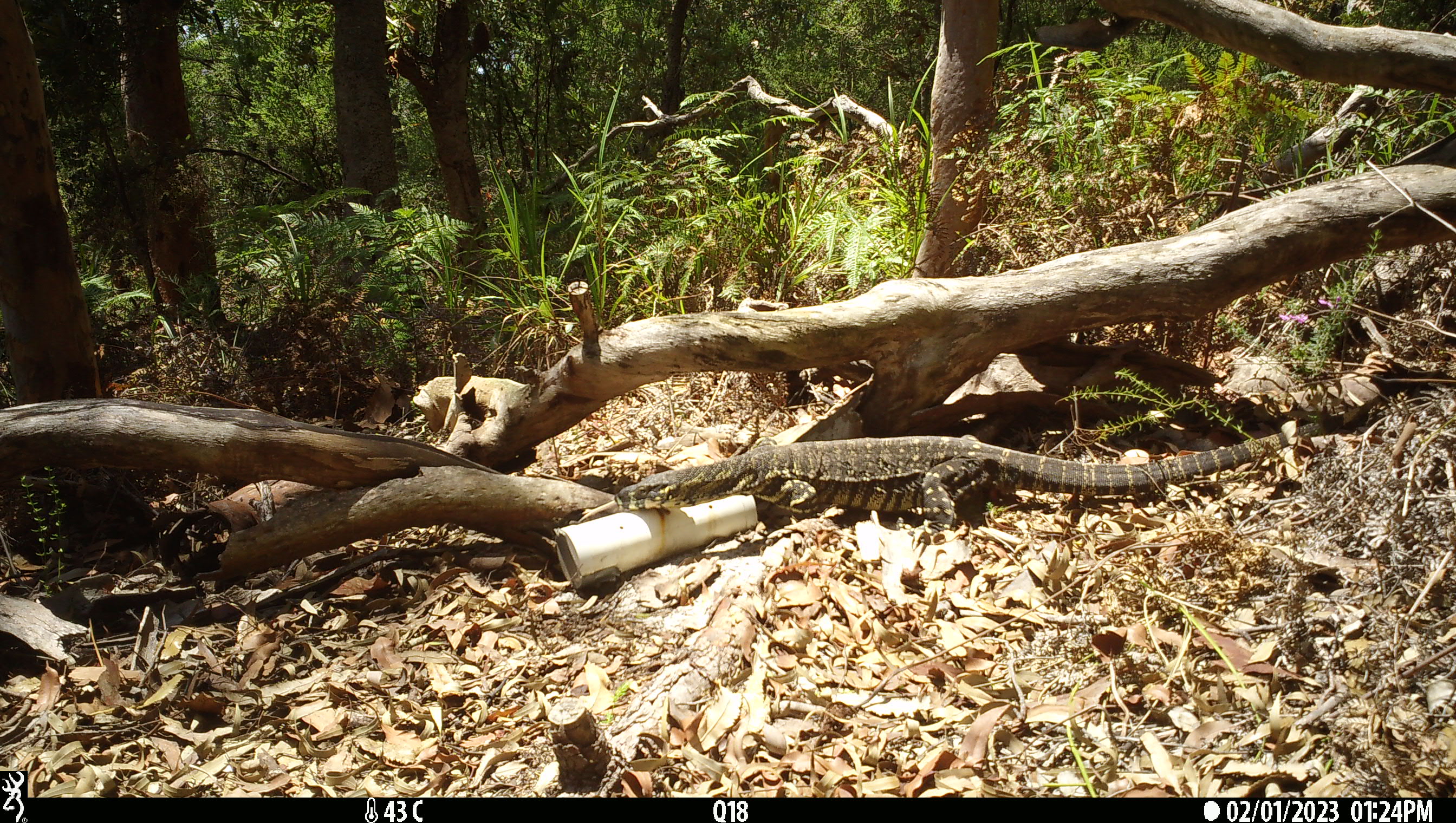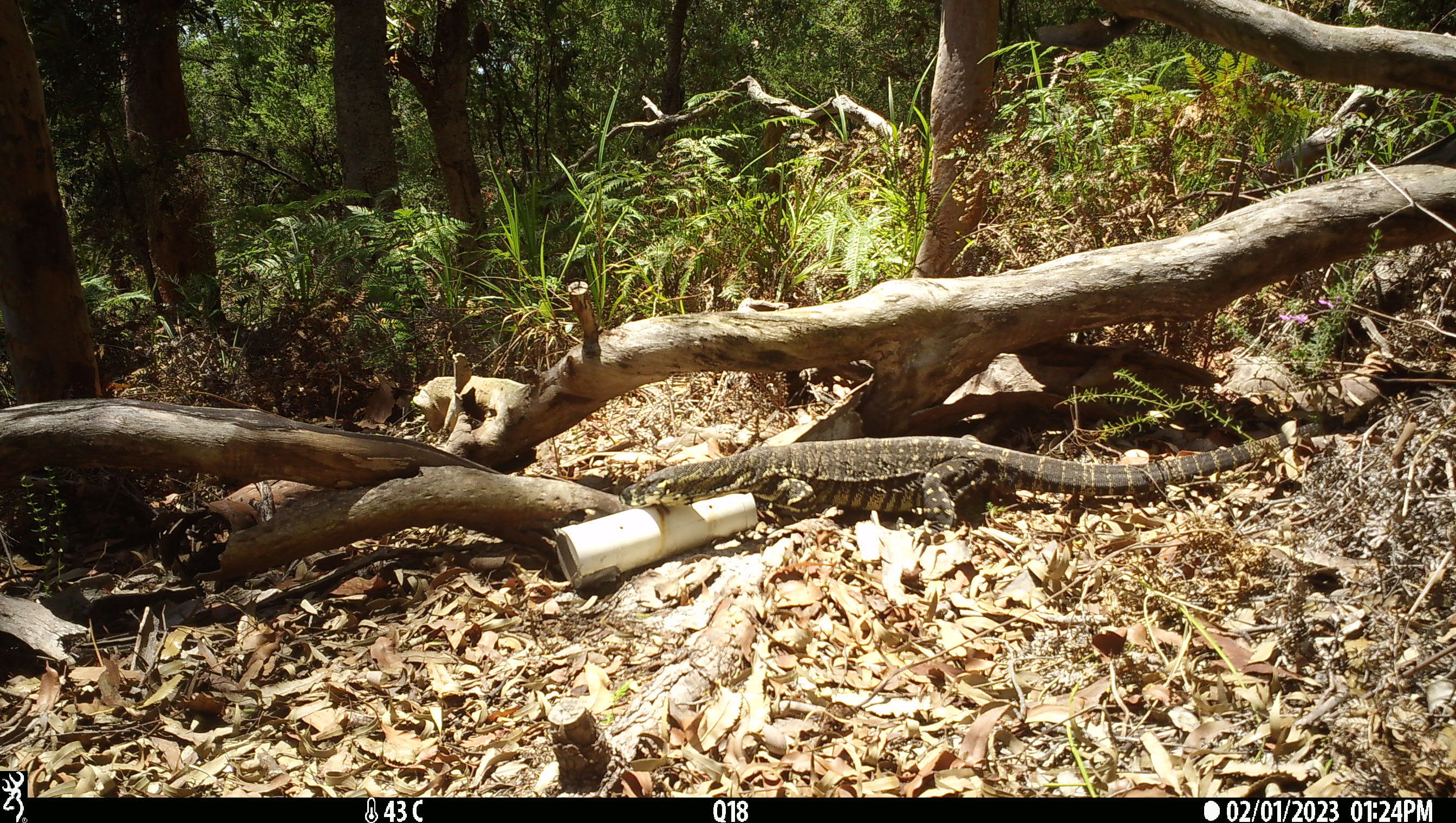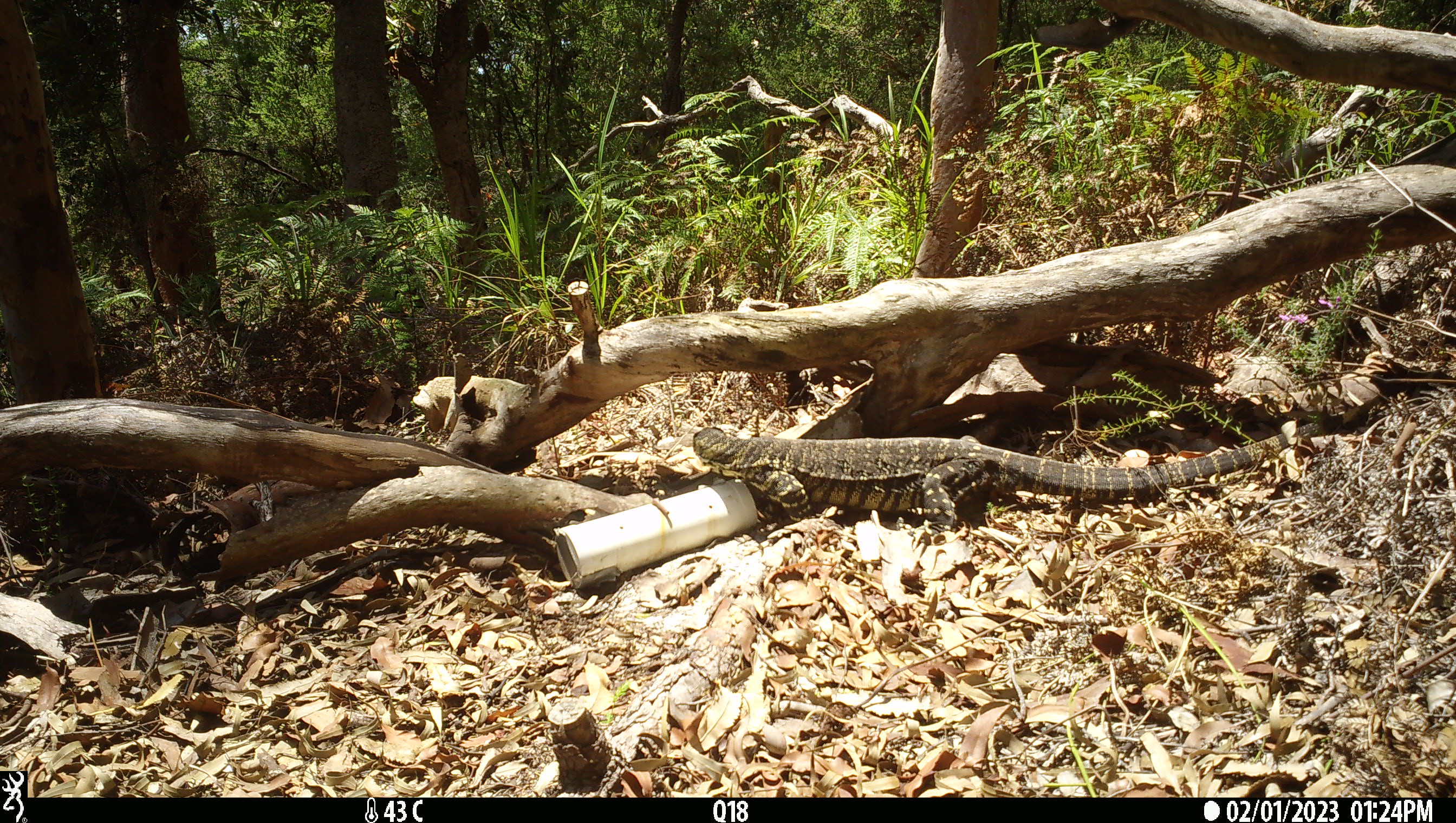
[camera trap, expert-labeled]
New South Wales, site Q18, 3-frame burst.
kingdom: Animalia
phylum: Chordata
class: Reptilia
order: Squamata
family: Varanidae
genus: Varanus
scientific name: Varanus varius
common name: lace monitor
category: goanna